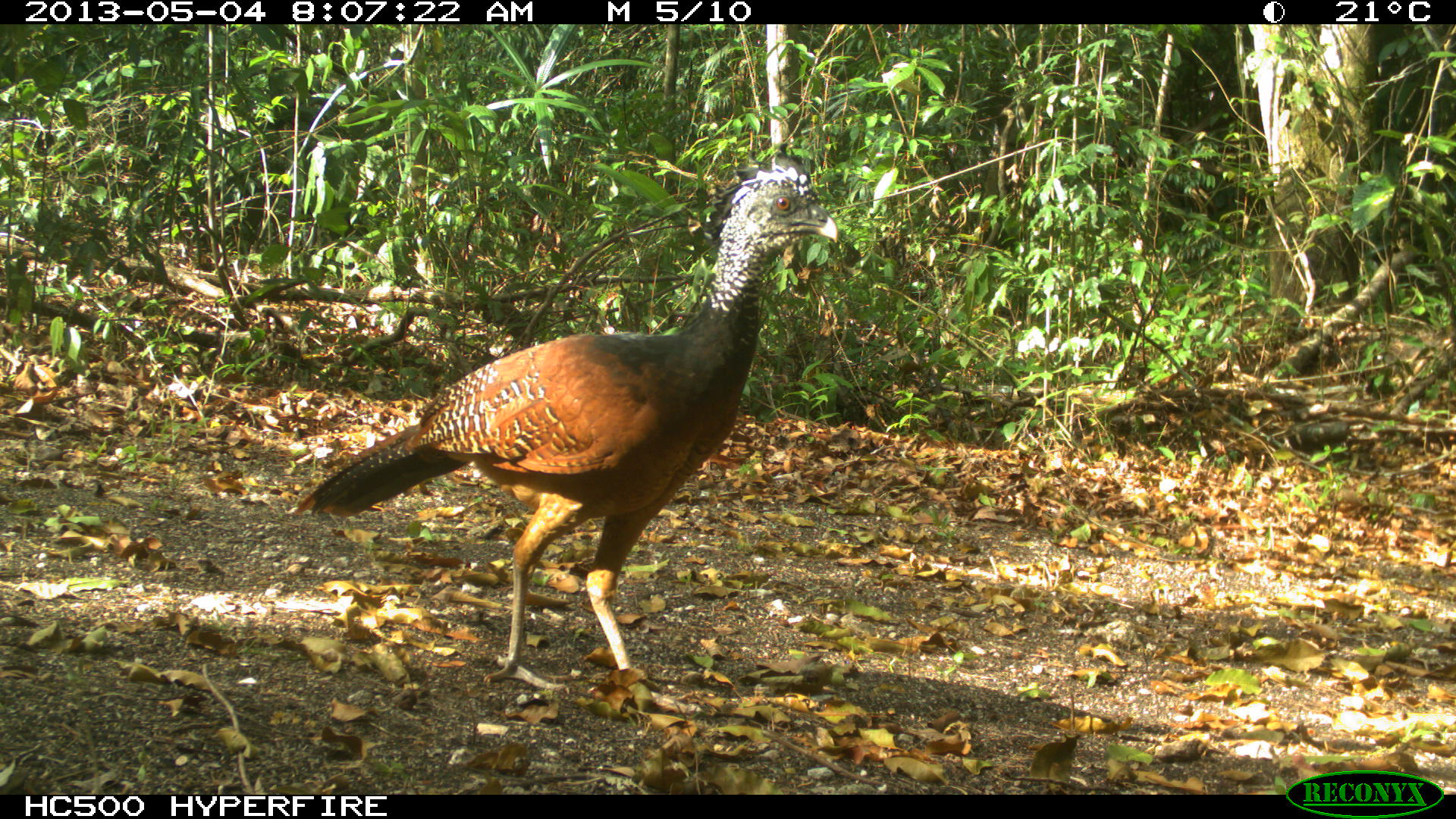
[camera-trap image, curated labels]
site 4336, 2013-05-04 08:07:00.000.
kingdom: Animalia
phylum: Chordata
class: Aves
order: Galliformes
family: Cracidae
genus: Crax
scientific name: Crax rubra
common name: great curassow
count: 2